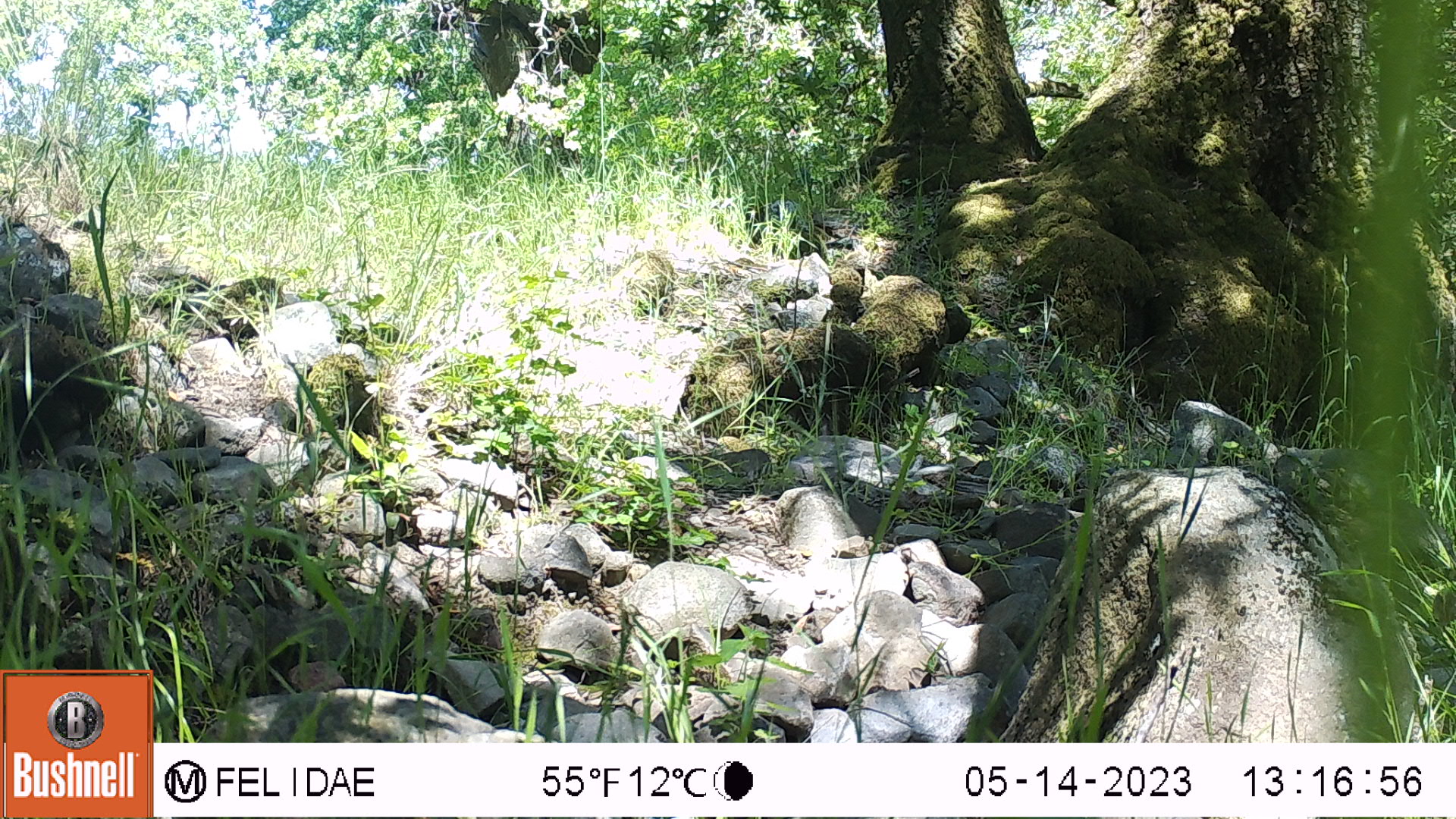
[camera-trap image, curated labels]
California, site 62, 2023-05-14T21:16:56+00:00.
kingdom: Animalia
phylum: Chordata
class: Aves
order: Passeriformes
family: Corvidae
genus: Corvus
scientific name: Corvus brachyrhynchos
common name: american crow